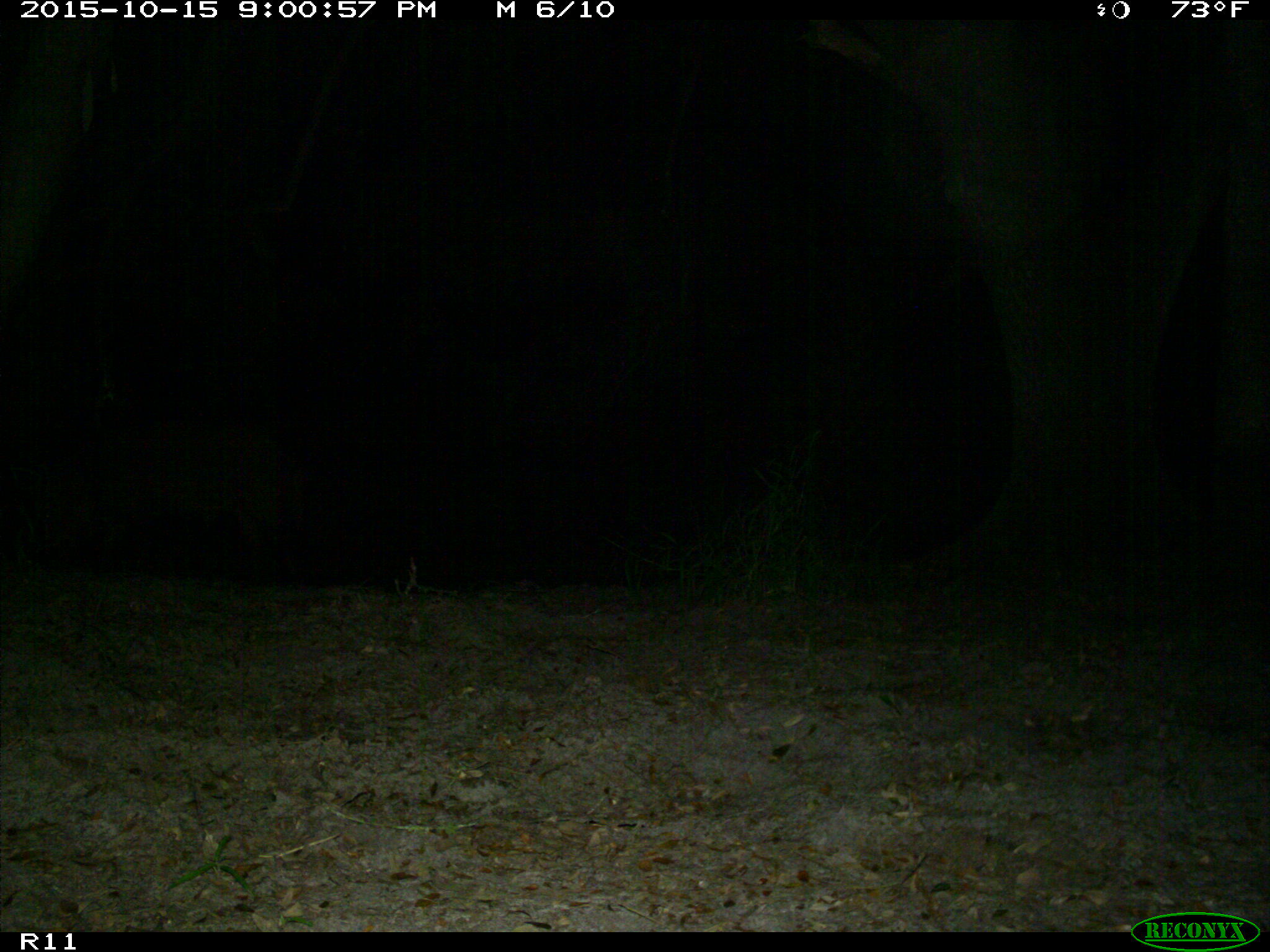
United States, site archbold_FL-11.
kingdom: Animalia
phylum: Chordata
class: Mammalia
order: Artiodactyla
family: Suidae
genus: Sus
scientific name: Sus scrofa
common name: wild boar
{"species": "Sus scrofa (wild boar)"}